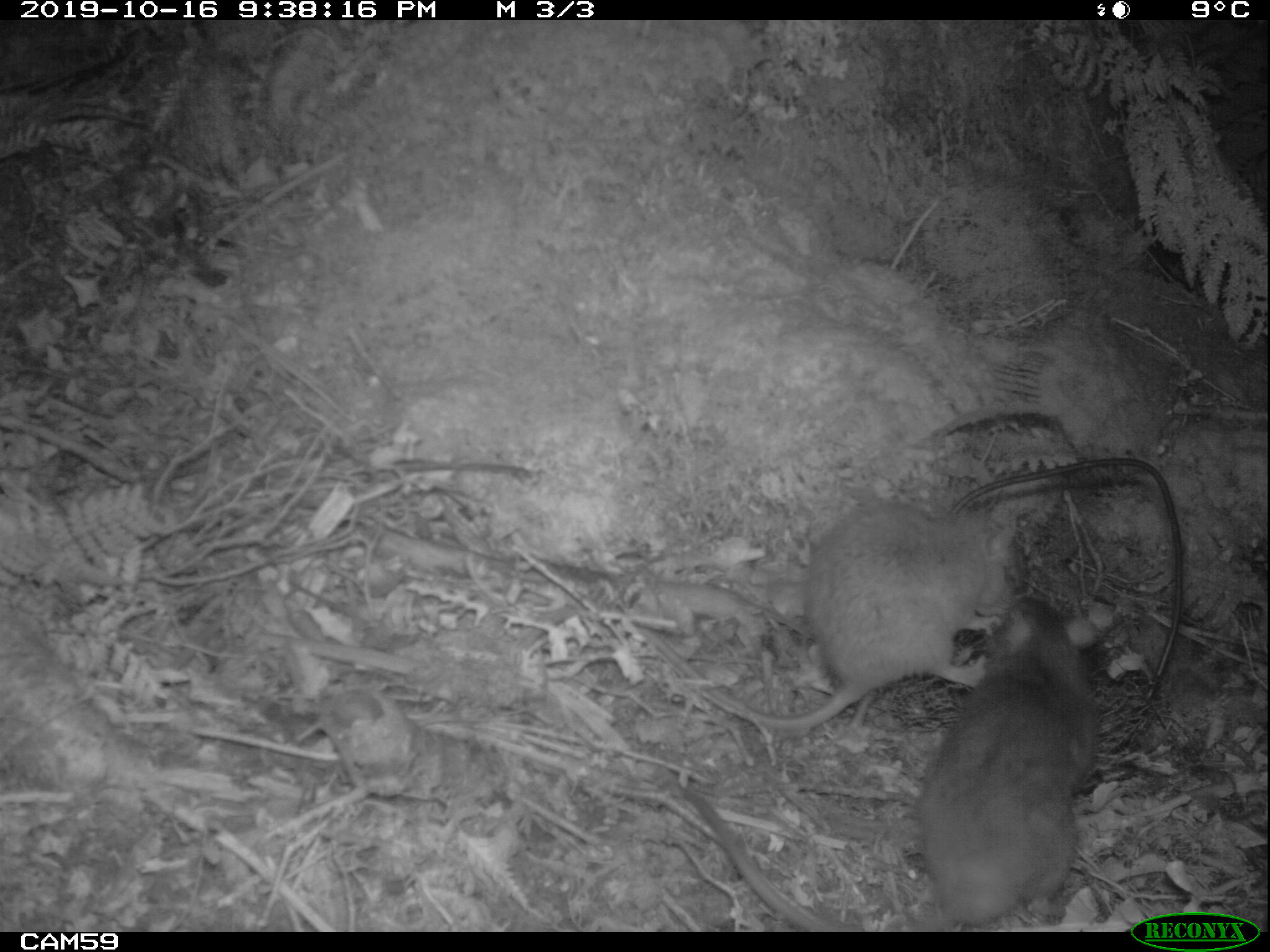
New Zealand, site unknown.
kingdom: Animalia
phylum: Chordata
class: Mammalia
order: Rodentia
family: Muridae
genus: Rattus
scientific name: Rattus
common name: rat